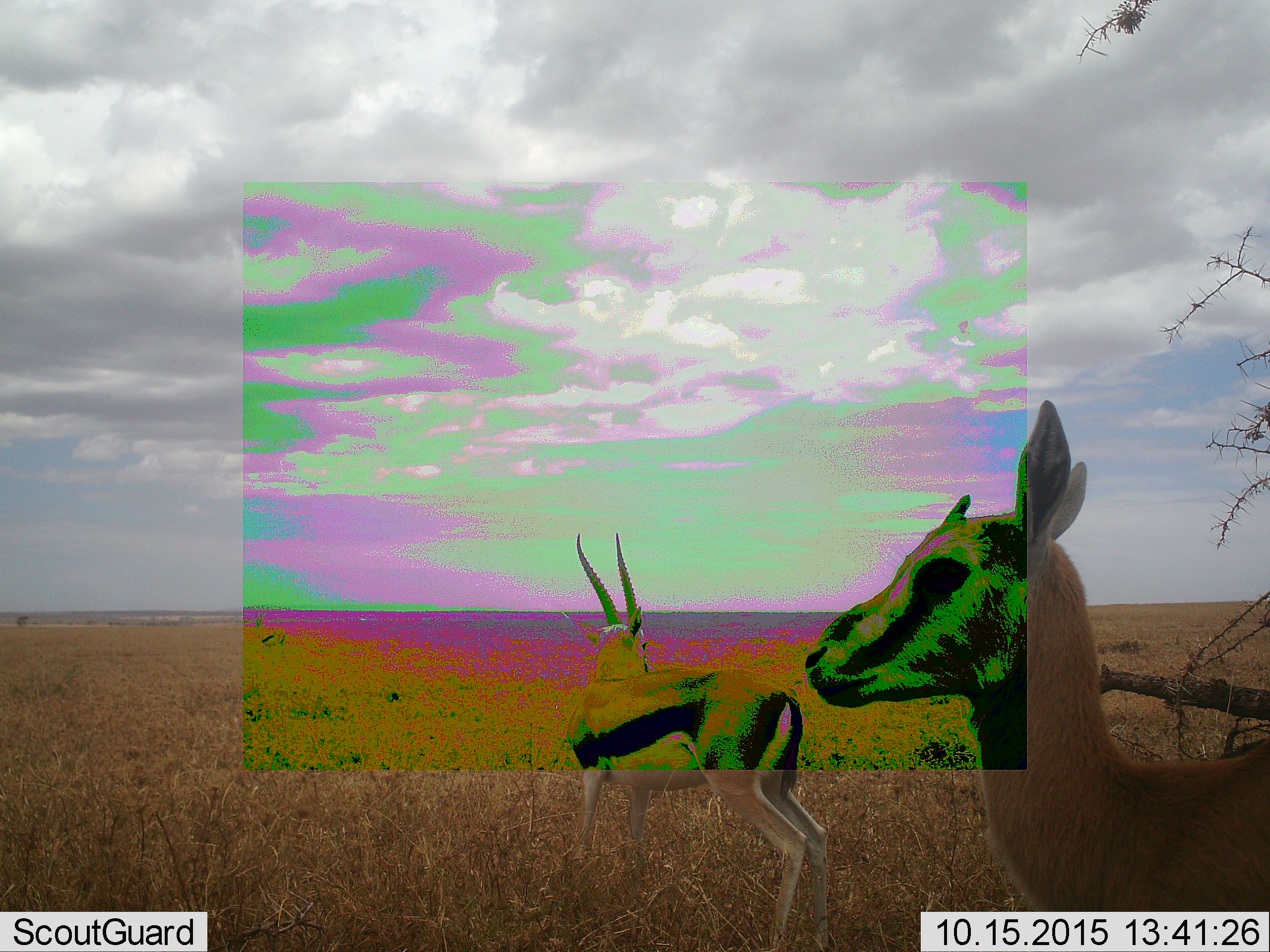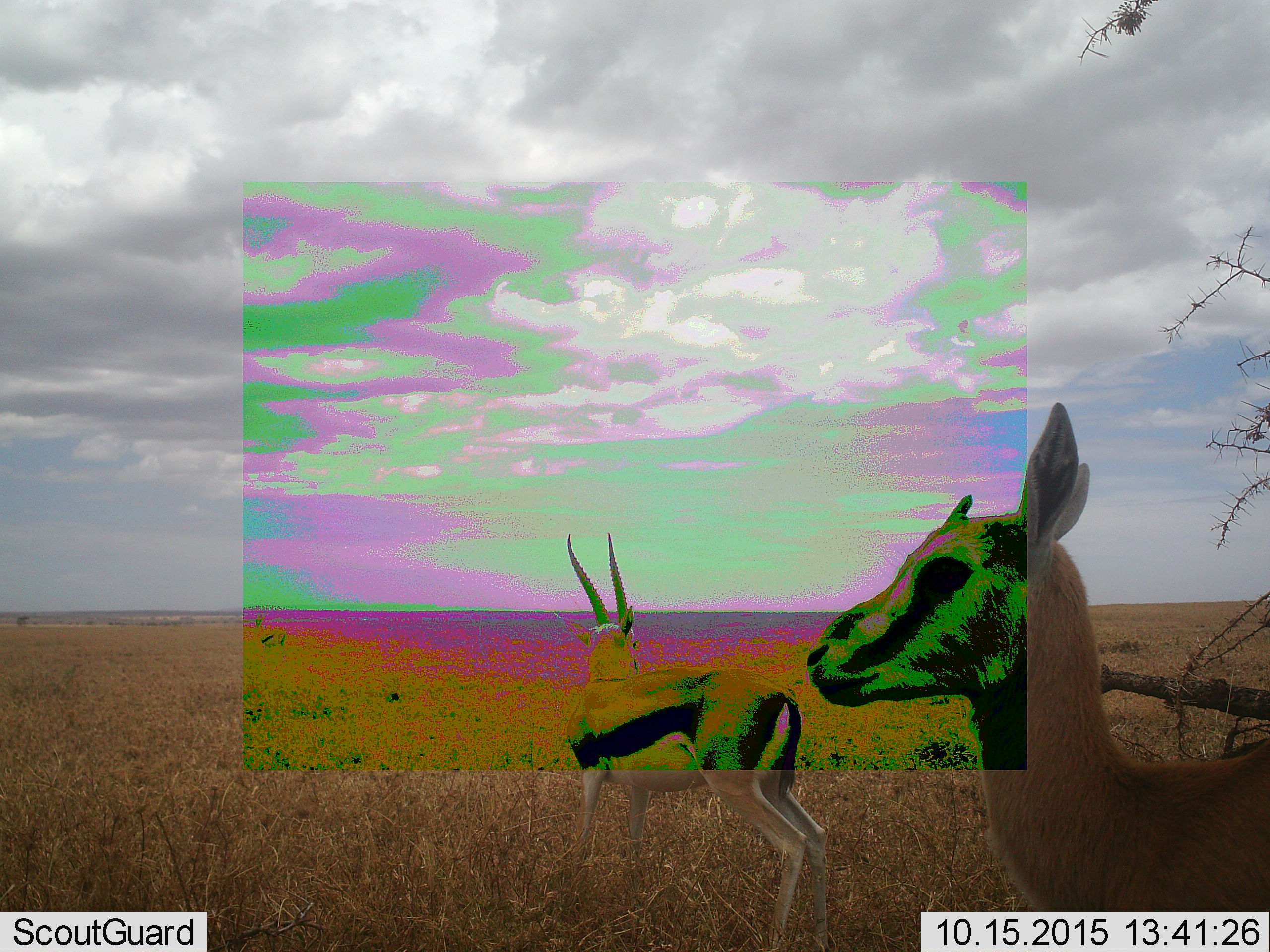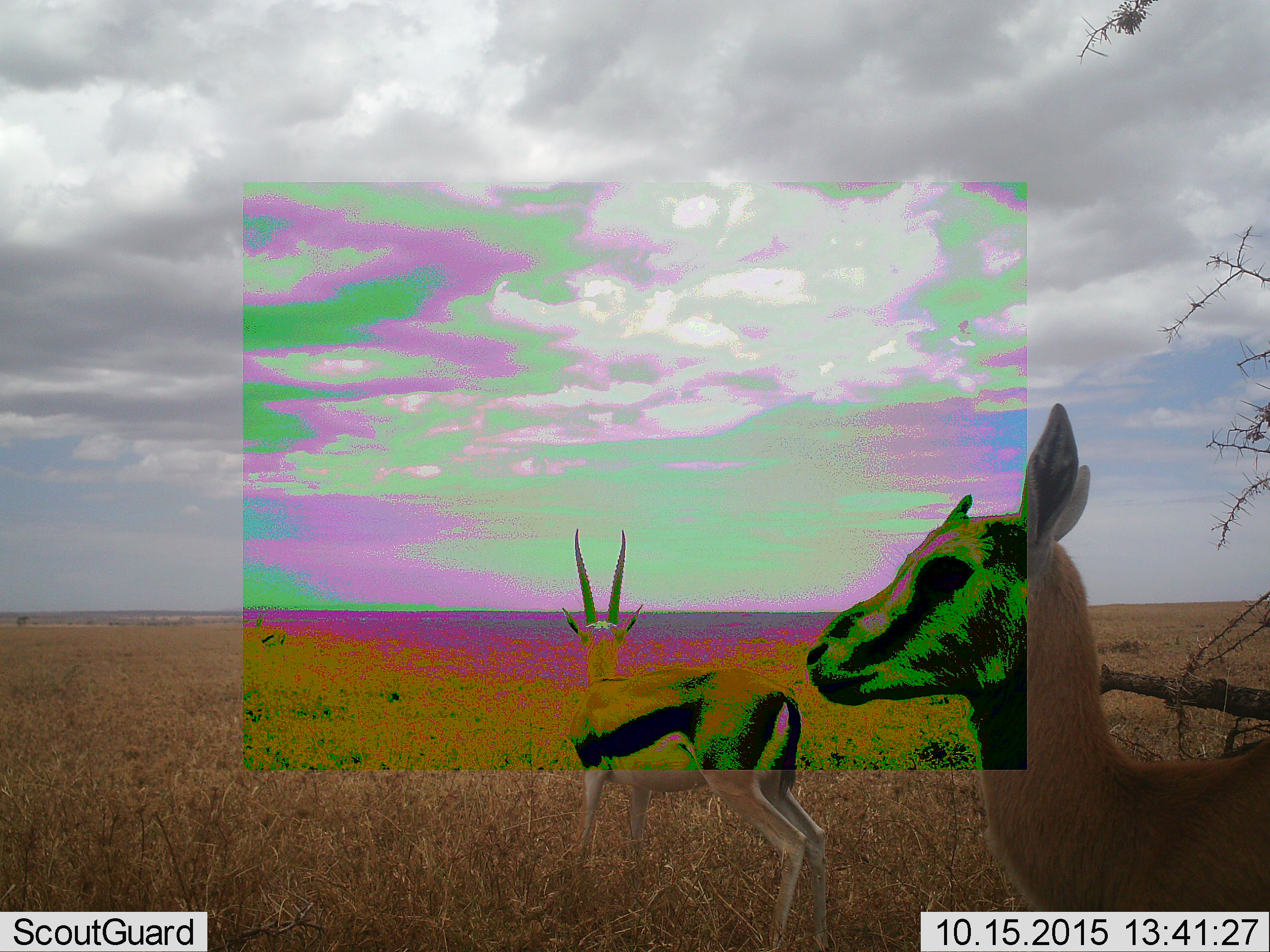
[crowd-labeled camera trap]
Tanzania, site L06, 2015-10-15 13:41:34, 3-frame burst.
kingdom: Animalia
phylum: Chordata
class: Mammalia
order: Artiodactyla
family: Bovidae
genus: Eudorcas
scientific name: Eudorcas thomsonii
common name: thomson's gazelle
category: gazellethomsons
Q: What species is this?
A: Gazellethomsons (thomson's gazelle) (Eudorcas thomsonii).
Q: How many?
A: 3.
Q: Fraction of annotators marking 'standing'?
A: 100%.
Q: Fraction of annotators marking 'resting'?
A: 10%.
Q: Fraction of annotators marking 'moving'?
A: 0%.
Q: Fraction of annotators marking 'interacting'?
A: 0%.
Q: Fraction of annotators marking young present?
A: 10%.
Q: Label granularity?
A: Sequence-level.